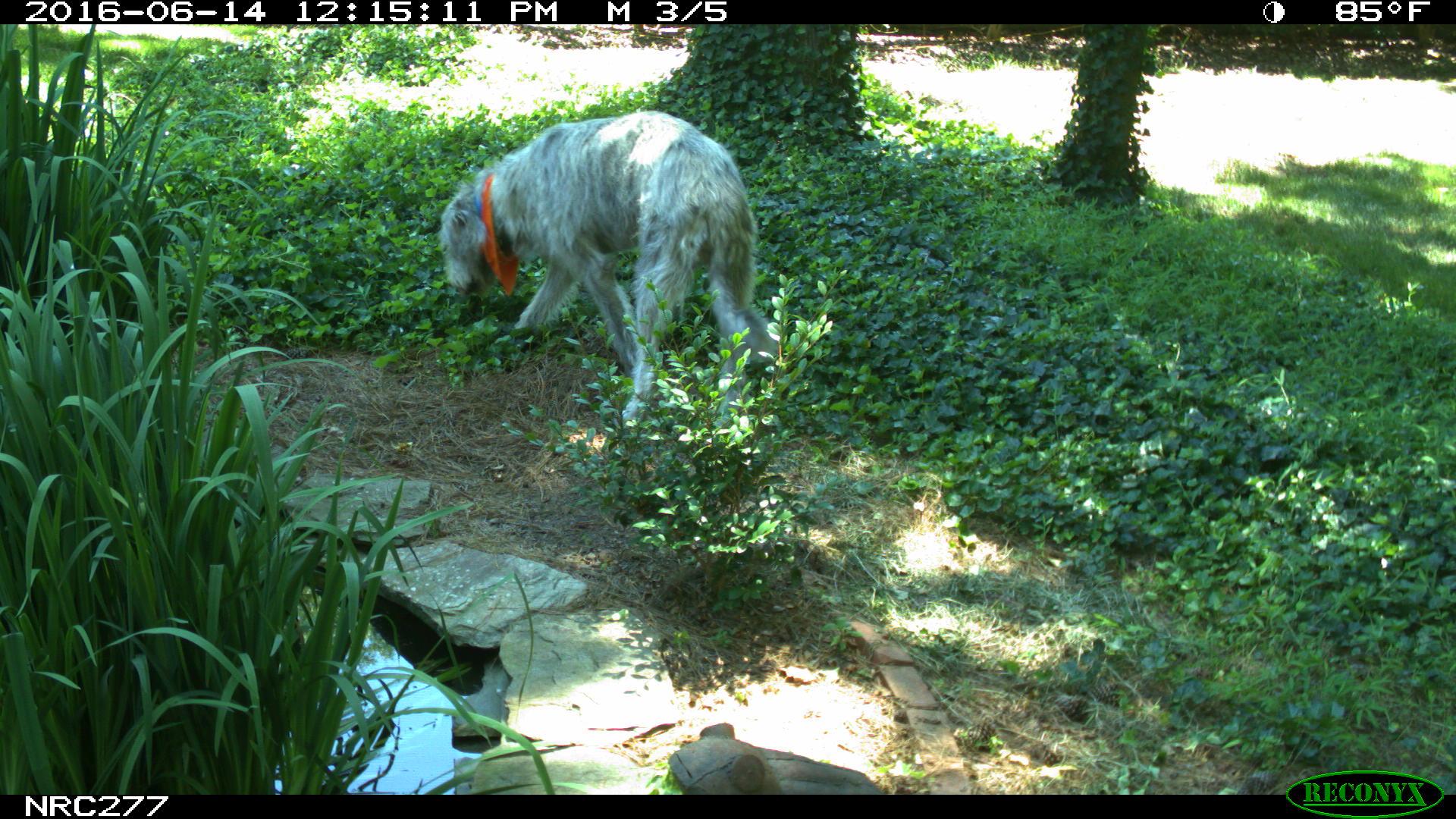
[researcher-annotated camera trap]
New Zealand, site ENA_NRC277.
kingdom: Animalia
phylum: Chordata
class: Mammalia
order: Carnivora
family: Canidae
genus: Canis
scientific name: Canis familiaris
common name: domestic dog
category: dog